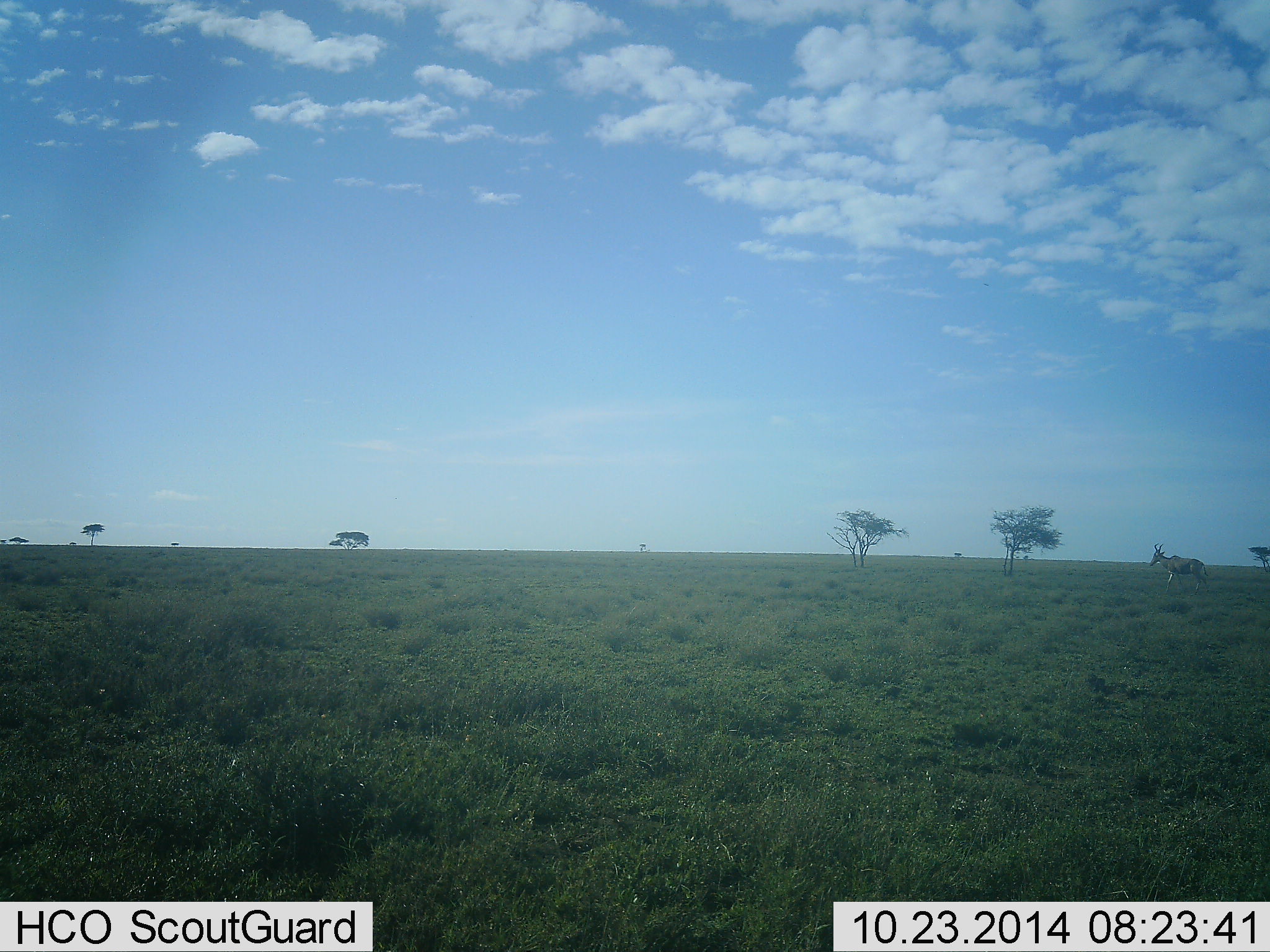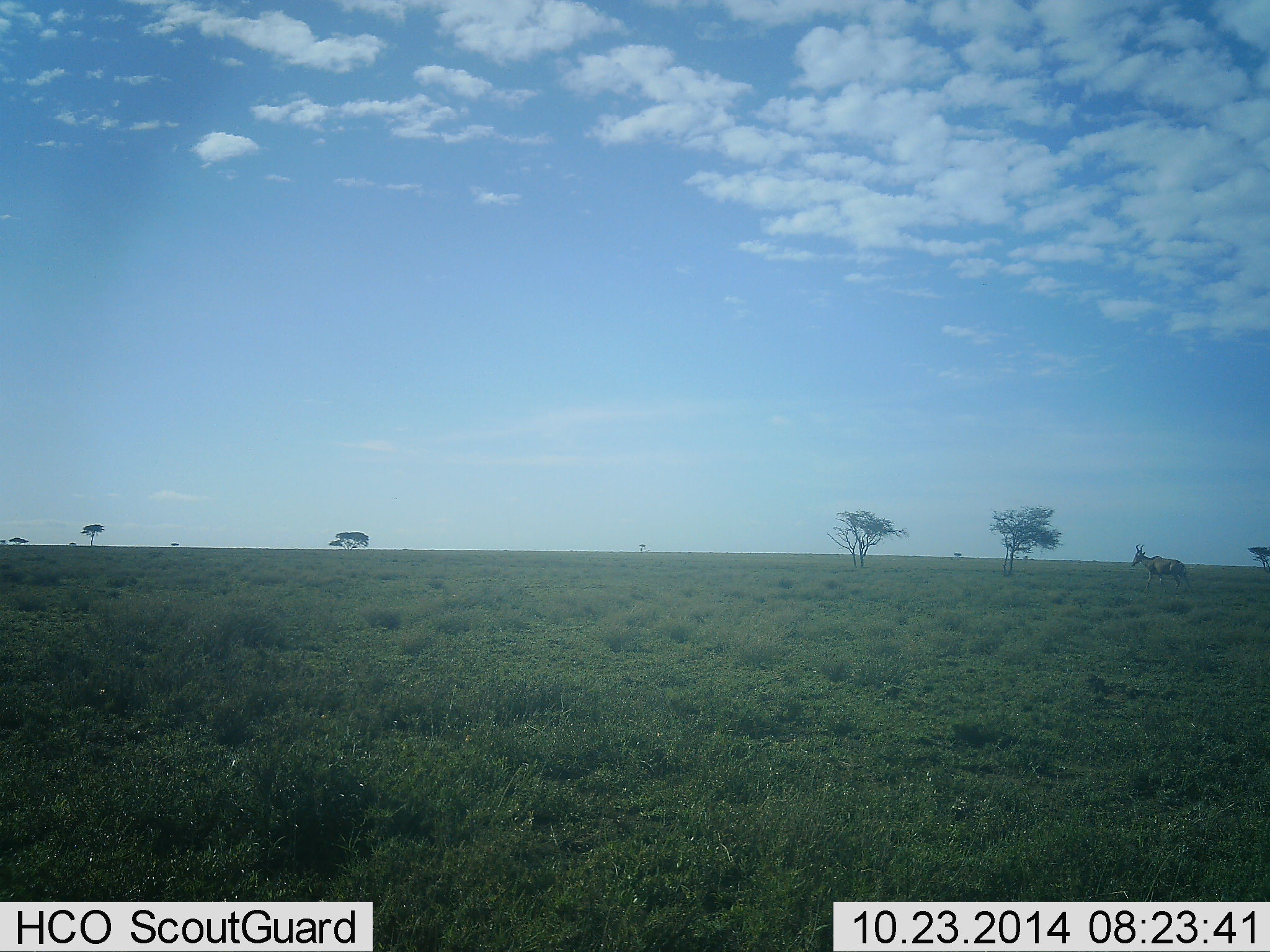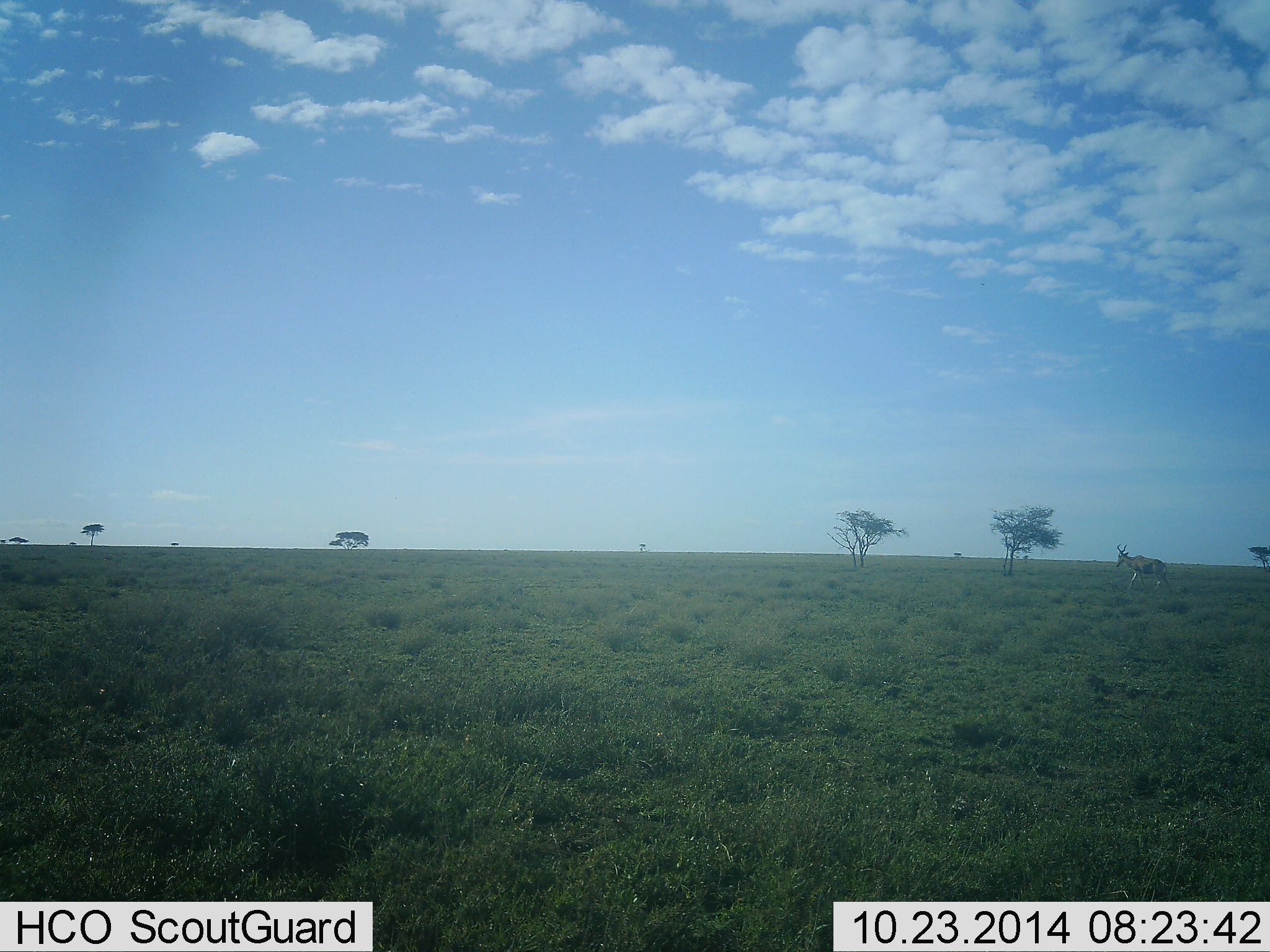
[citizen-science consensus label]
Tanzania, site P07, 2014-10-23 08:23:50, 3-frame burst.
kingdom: Animalia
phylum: Chordata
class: Mammalia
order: Artiodactyla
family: Bovidae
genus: Alcelaphus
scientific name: Alcelaphus buselaphus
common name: hartebeest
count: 1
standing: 10%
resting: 0%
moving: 100%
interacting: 0%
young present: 0%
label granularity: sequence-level